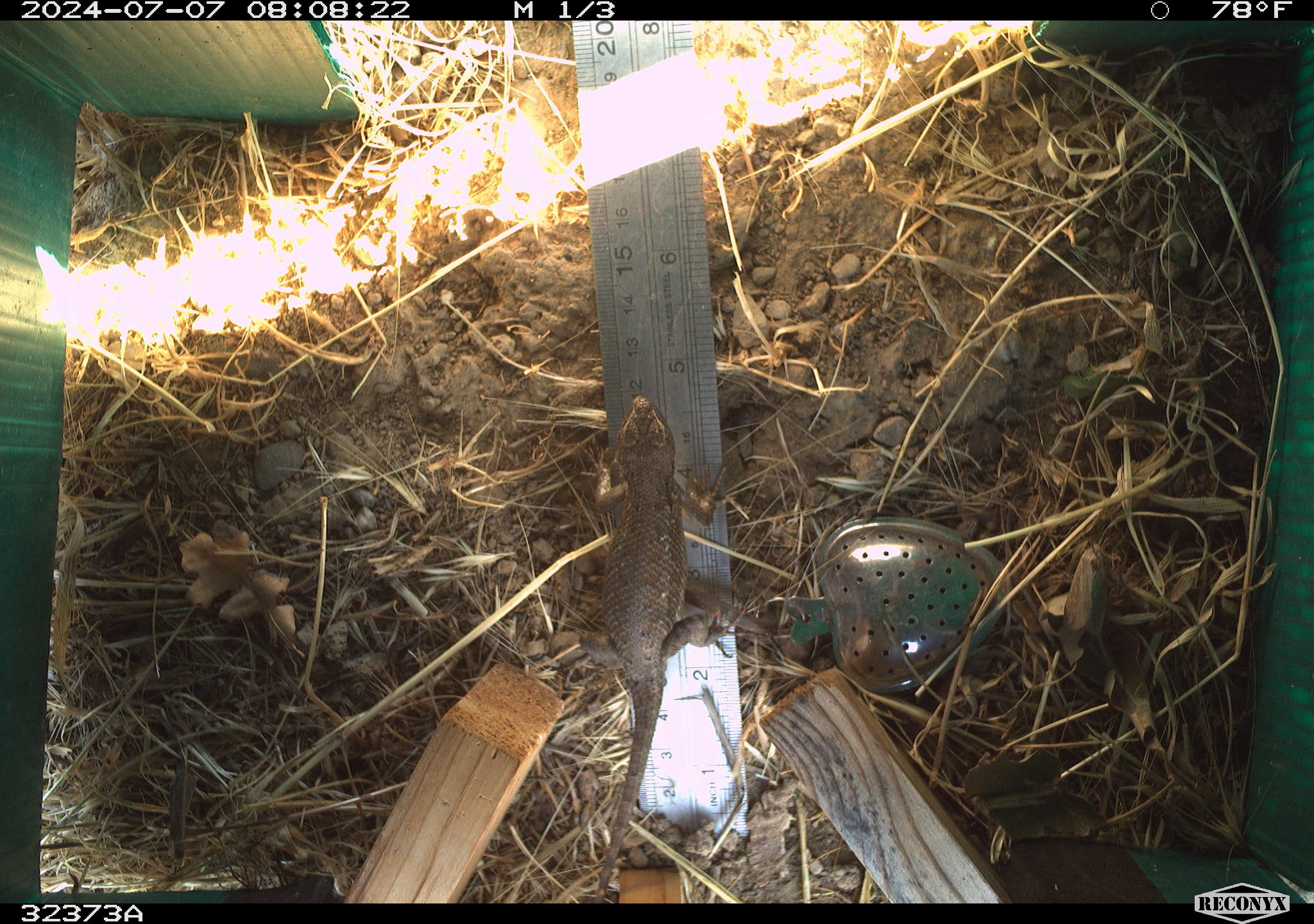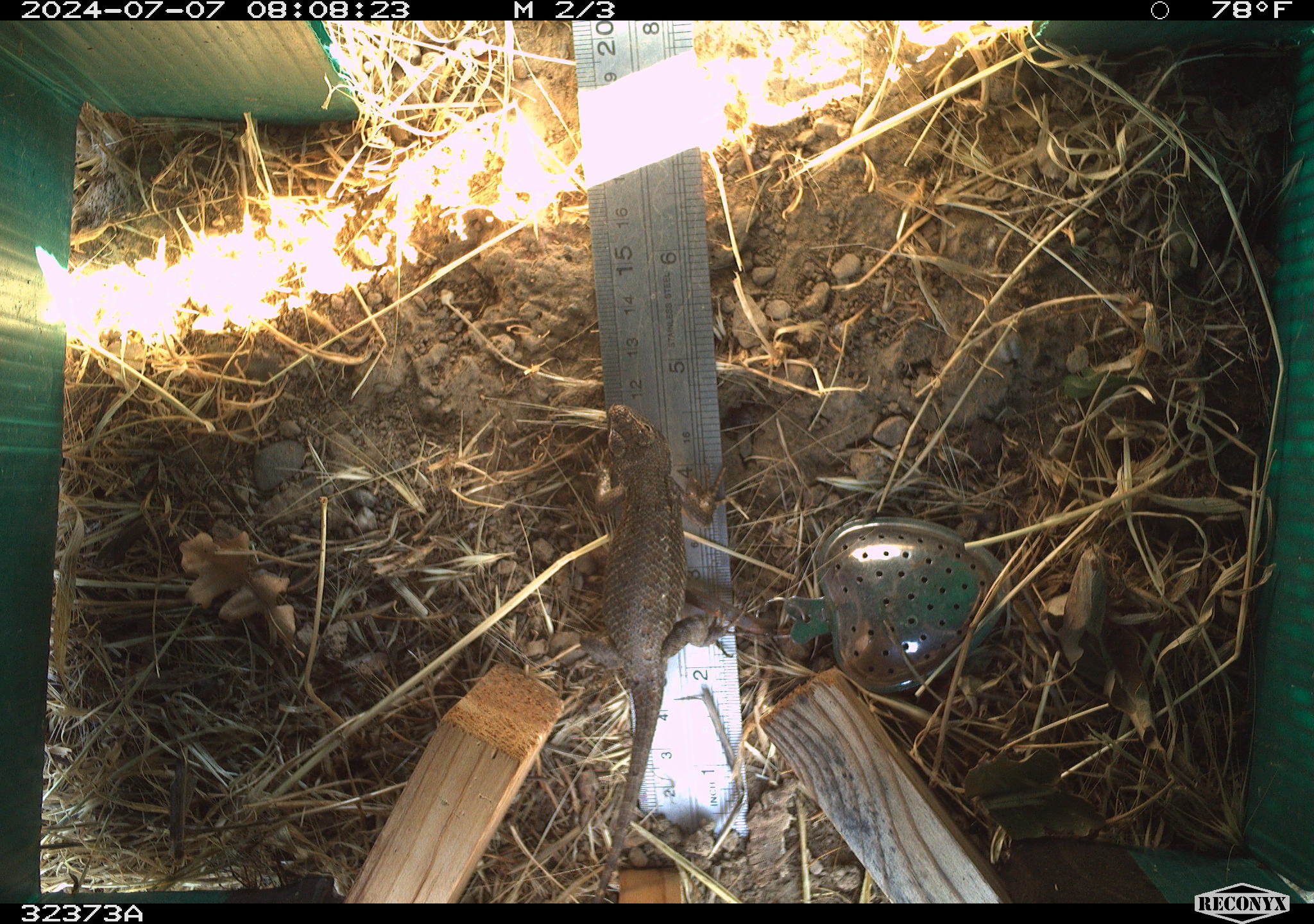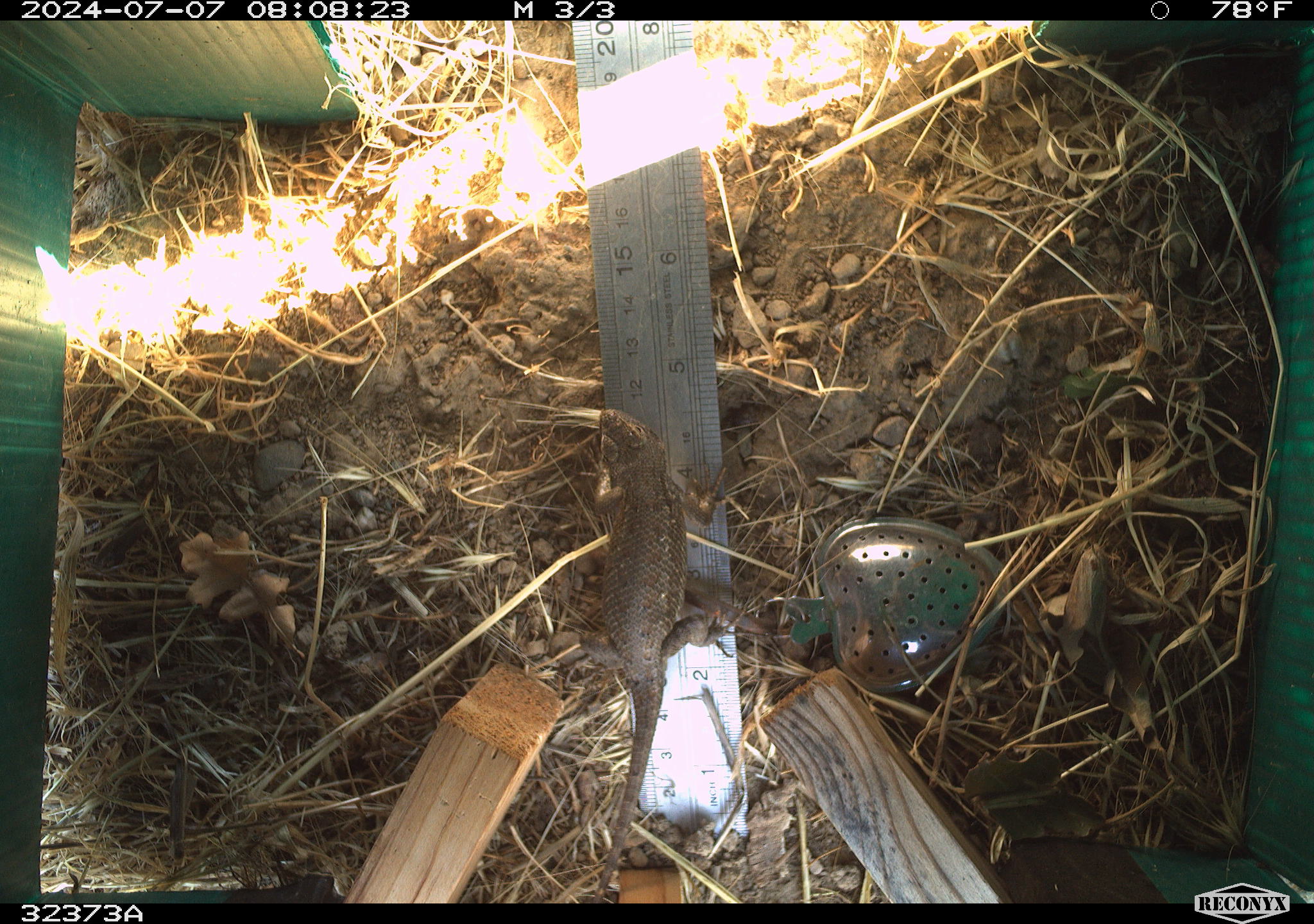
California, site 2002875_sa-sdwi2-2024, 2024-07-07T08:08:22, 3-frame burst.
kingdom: Animalia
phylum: Chordata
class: Reptilia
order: Squamata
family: Phrynosomatidae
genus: Sceloporus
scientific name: Sceloporus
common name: spiny lizards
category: sceloporus species